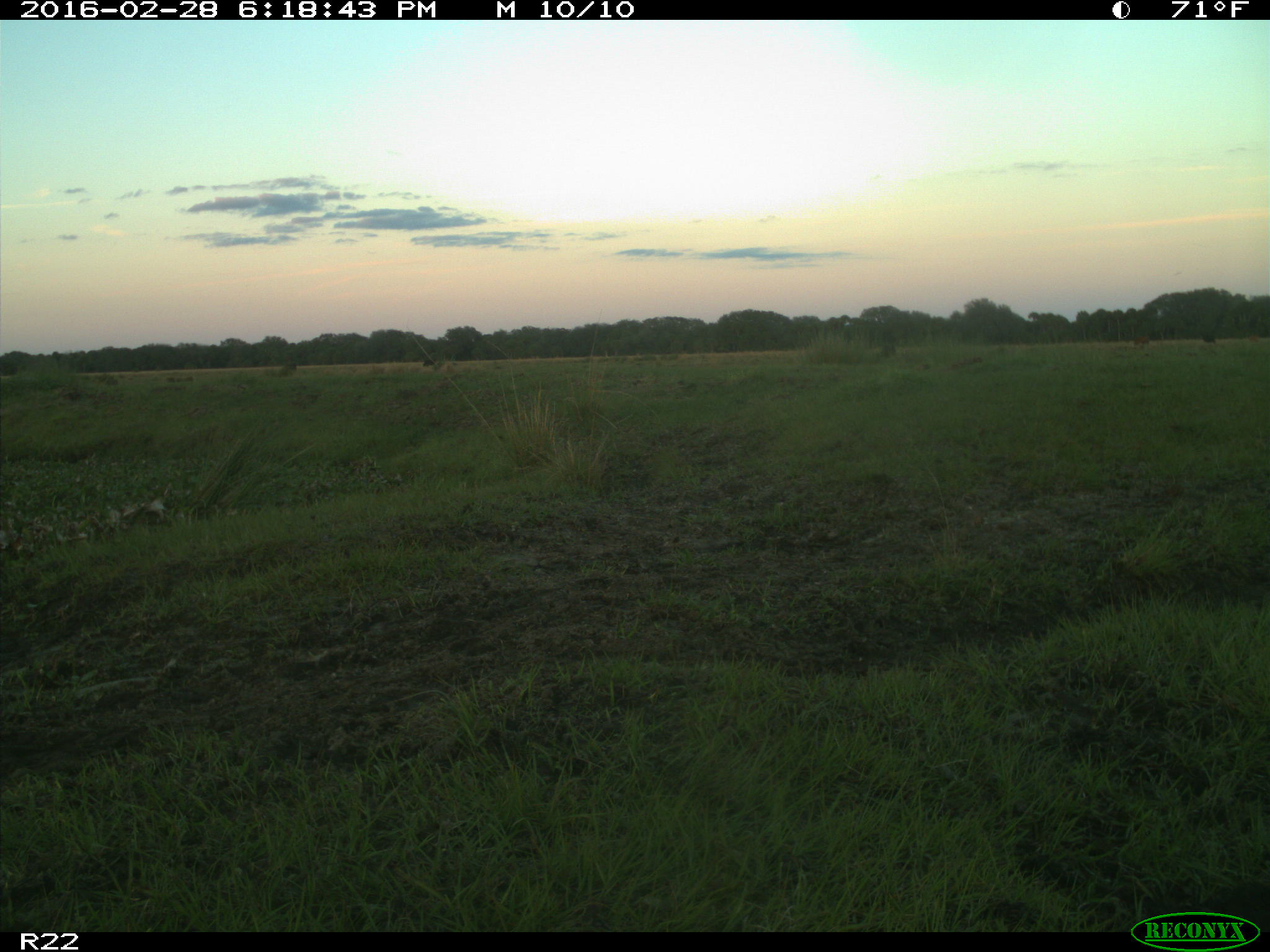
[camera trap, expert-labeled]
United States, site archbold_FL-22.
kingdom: Animalia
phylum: Chordata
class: Mammalia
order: Artiodactyla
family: Bovidae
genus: Bos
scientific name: Bos taurus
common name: domestic cow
Bos taurus (domestic cow).